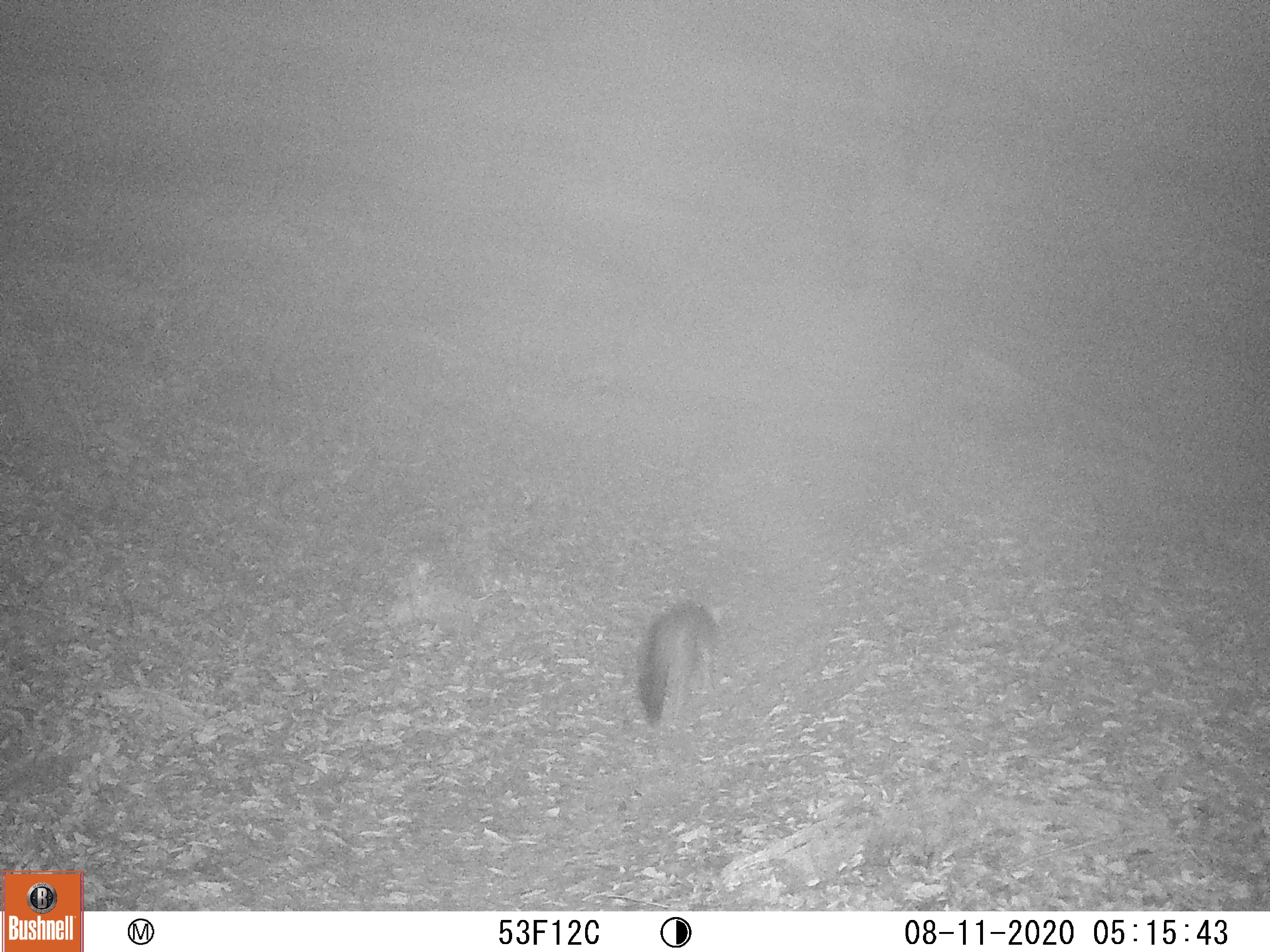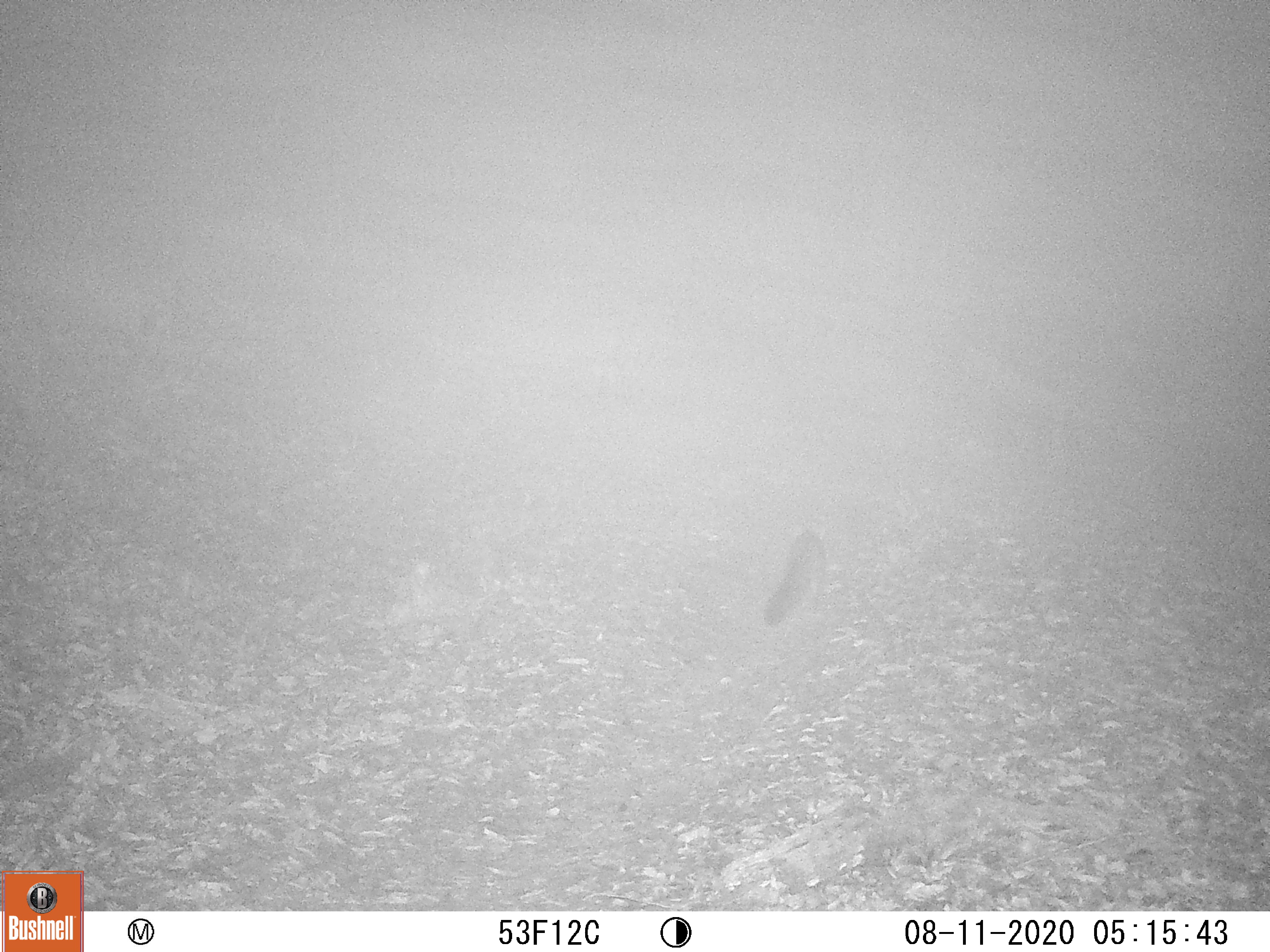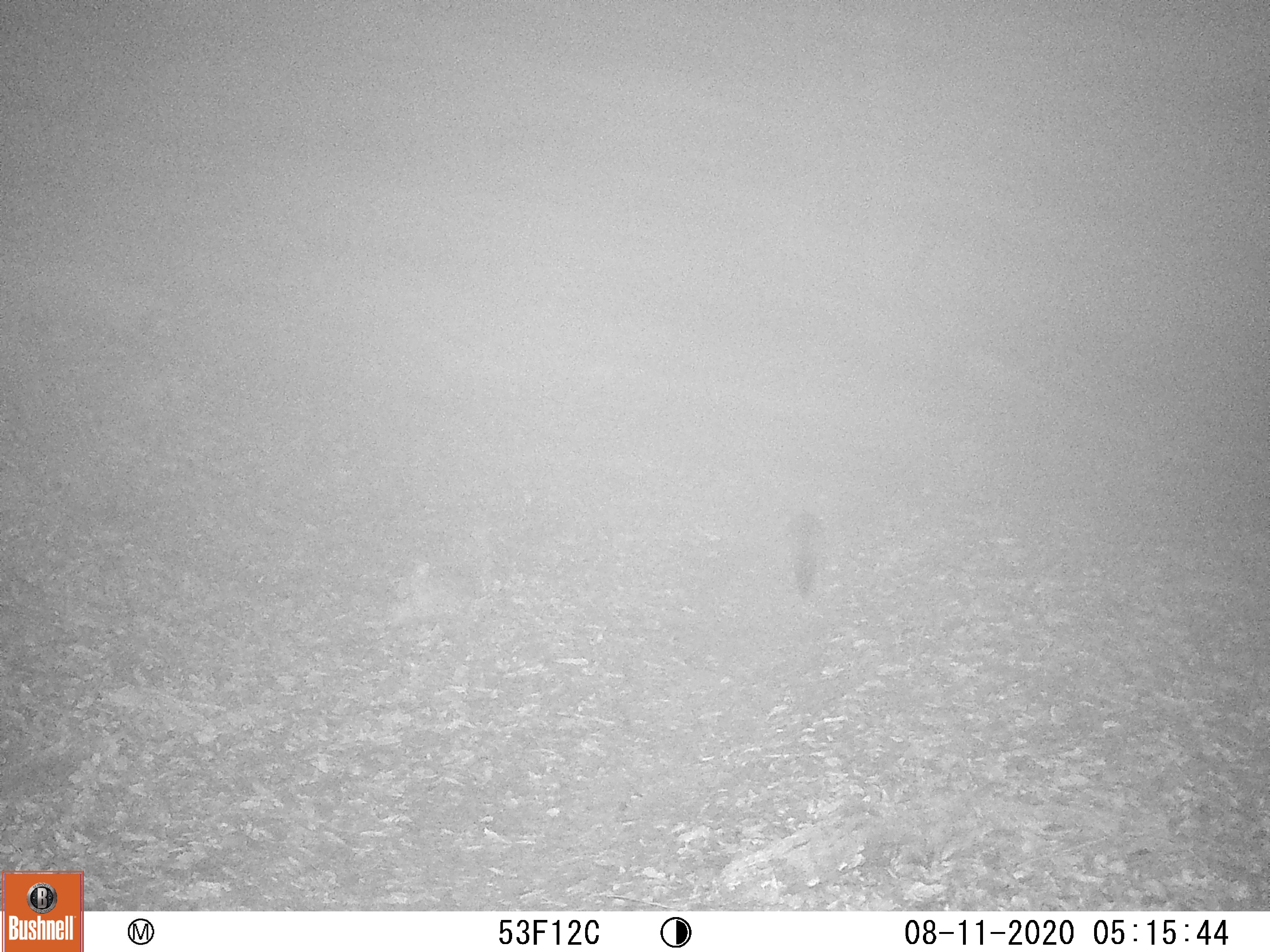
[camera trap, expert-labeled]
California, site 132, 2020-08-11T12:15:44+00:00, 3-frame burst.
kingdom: Animalia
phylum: Chordata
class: Mammalia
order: Carnivora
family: Canidae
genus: Urocyon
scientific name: Urocyon cinereoargenteus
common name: gray fox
Gray fox (Urocyon cinereoargenteus).